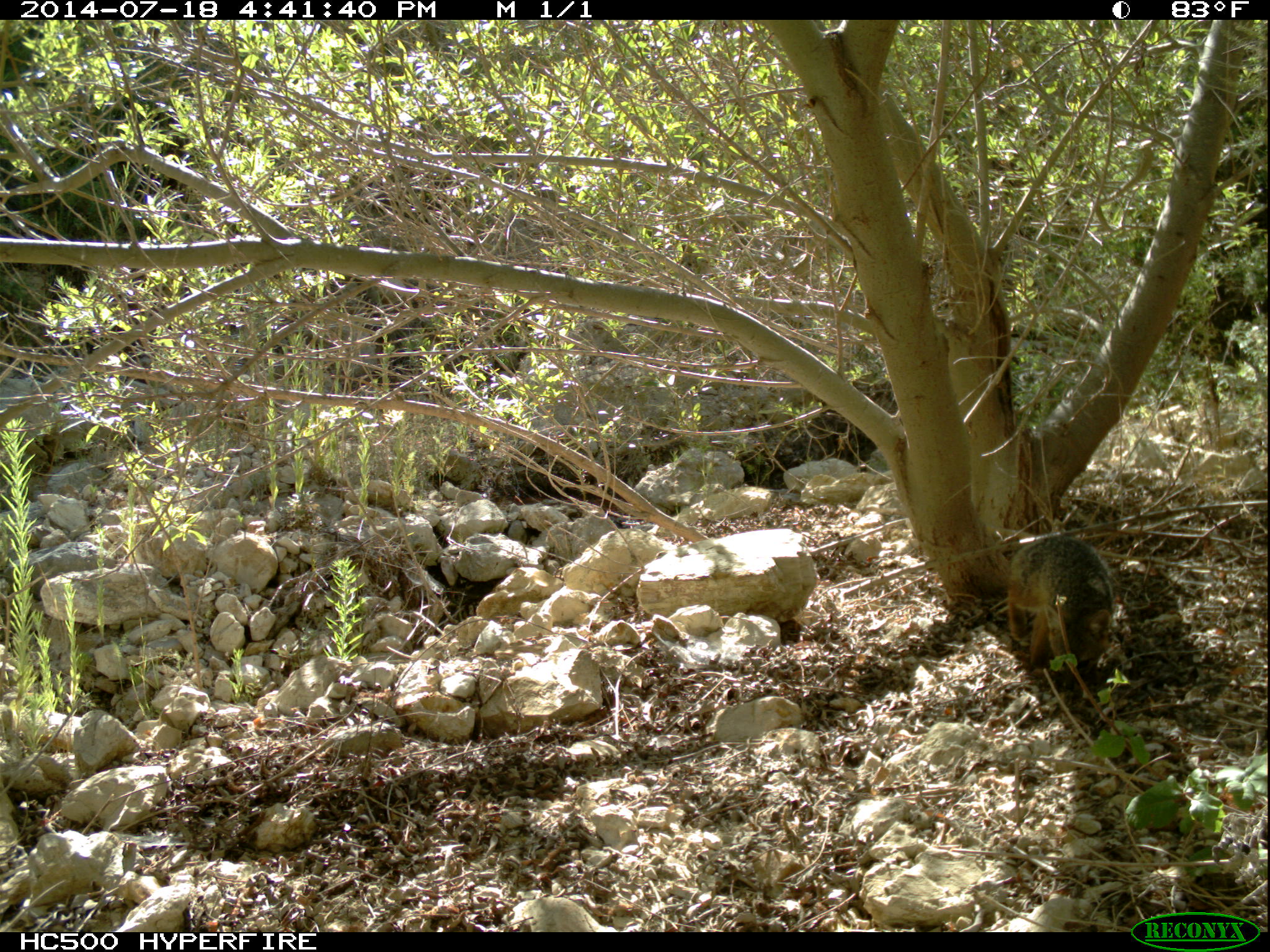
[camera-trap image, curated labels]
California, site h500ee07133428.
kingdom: Animalia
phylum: Chordata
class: Mammalia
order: Carnivora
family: Canidae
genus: Urocyon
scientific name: Urocyon littoralis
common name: island fox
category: fox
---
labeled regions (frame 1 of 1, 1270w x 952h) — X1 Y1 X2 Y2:
fox: 1004 534 1117 667